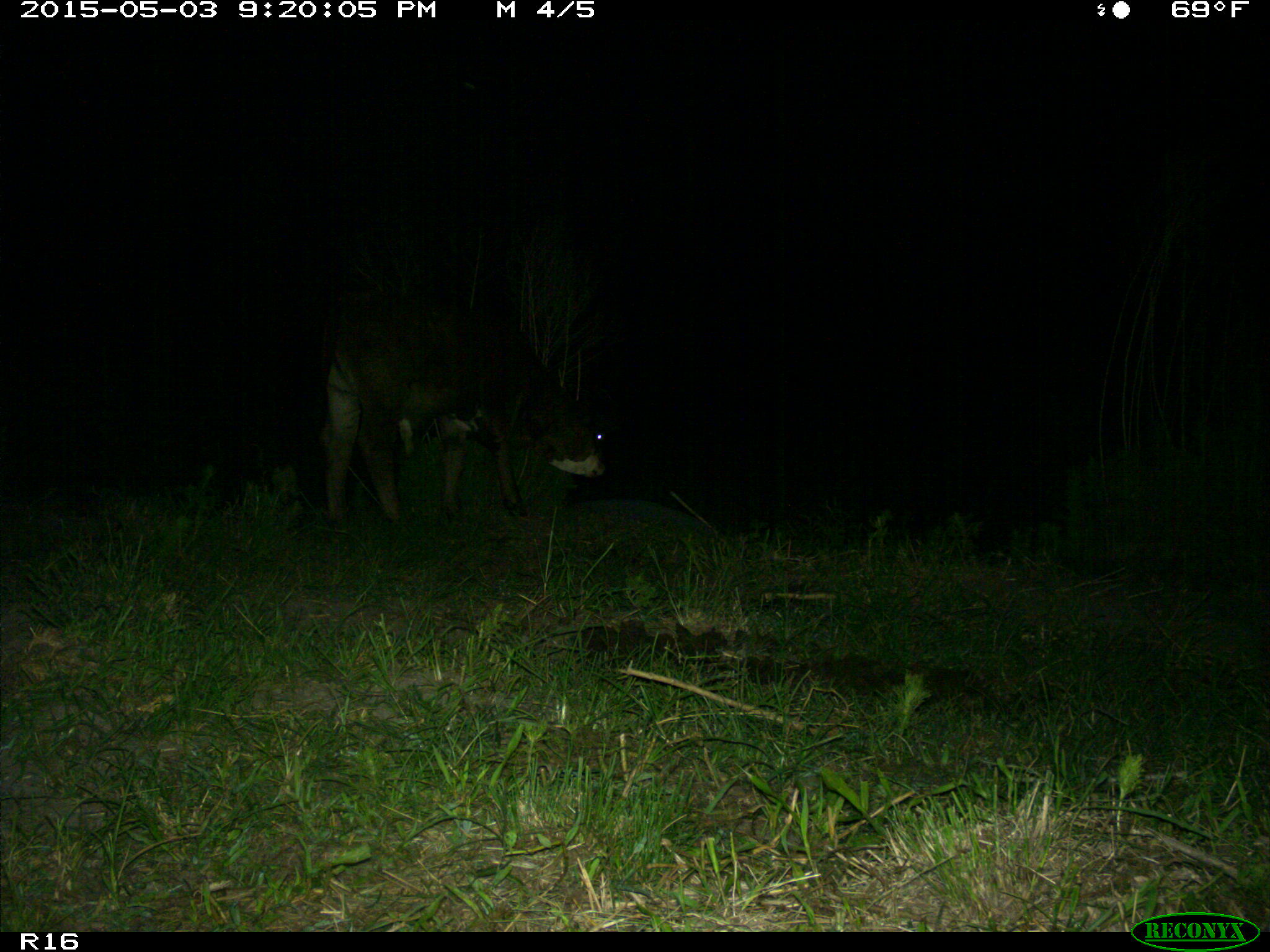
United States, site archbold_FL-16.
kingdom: Animalia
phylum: Chordata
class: Mammalia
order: Artiodactyla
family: Bovidae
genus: Bos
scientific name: Bos taurus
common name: domestic cow